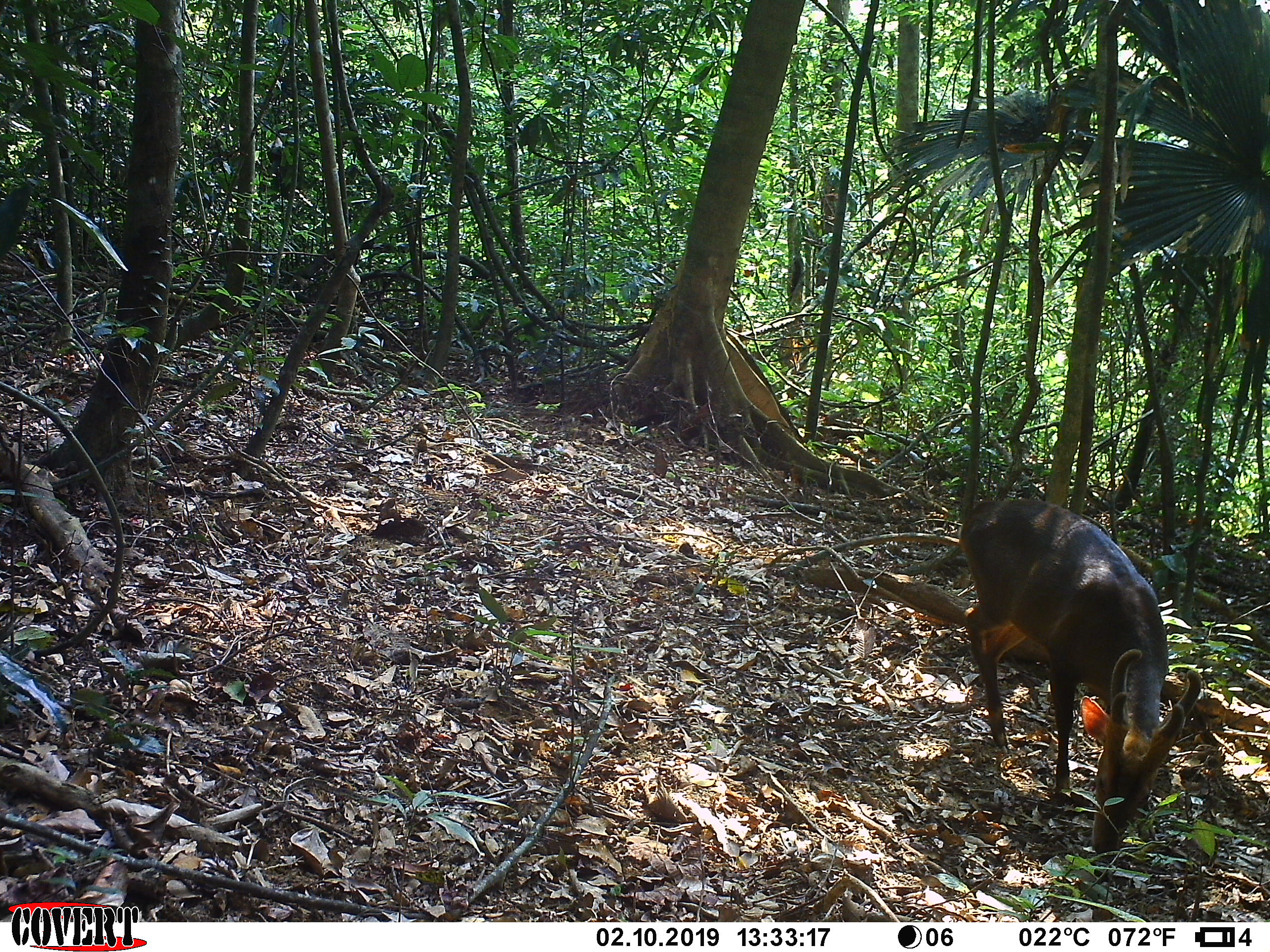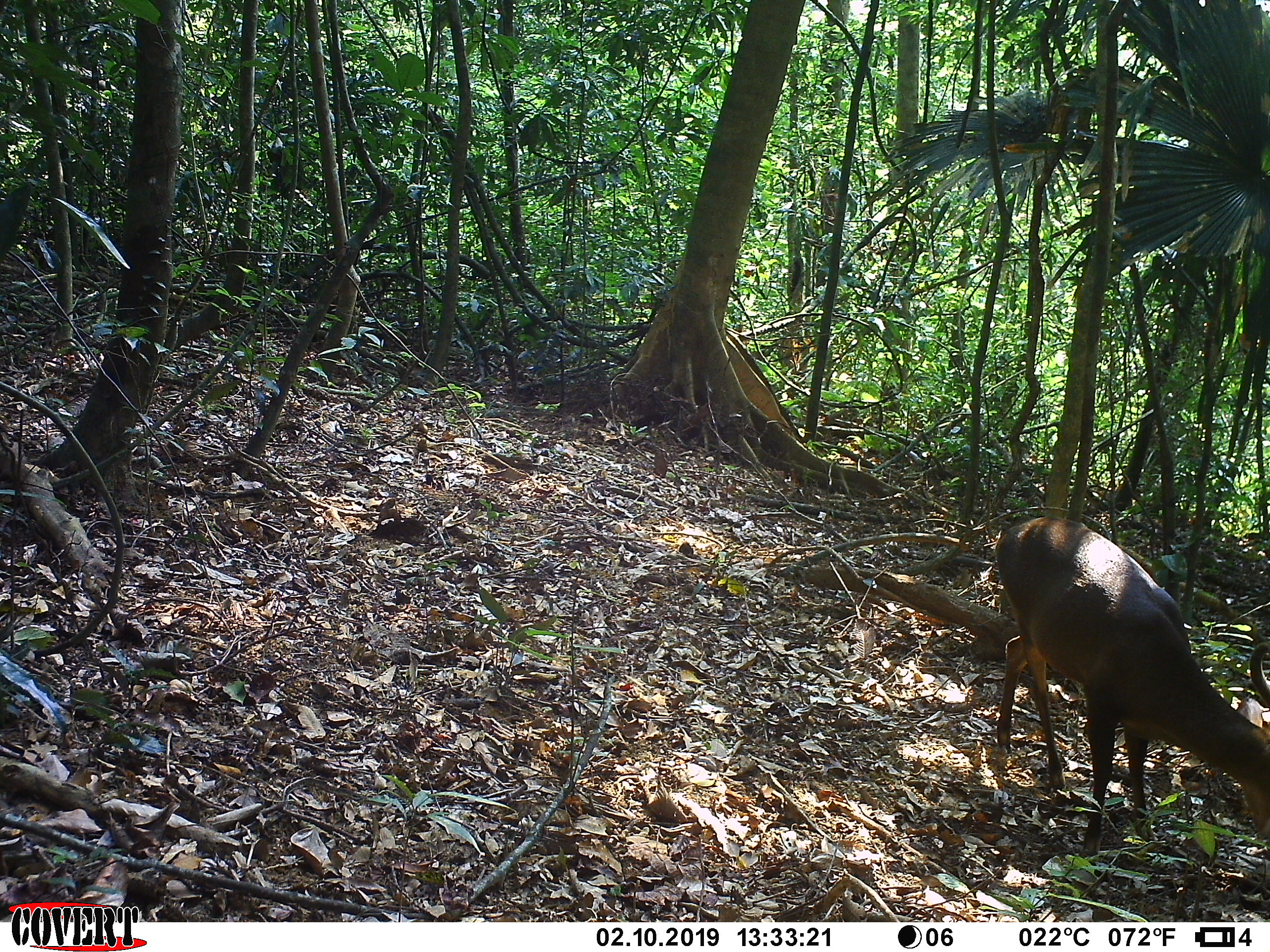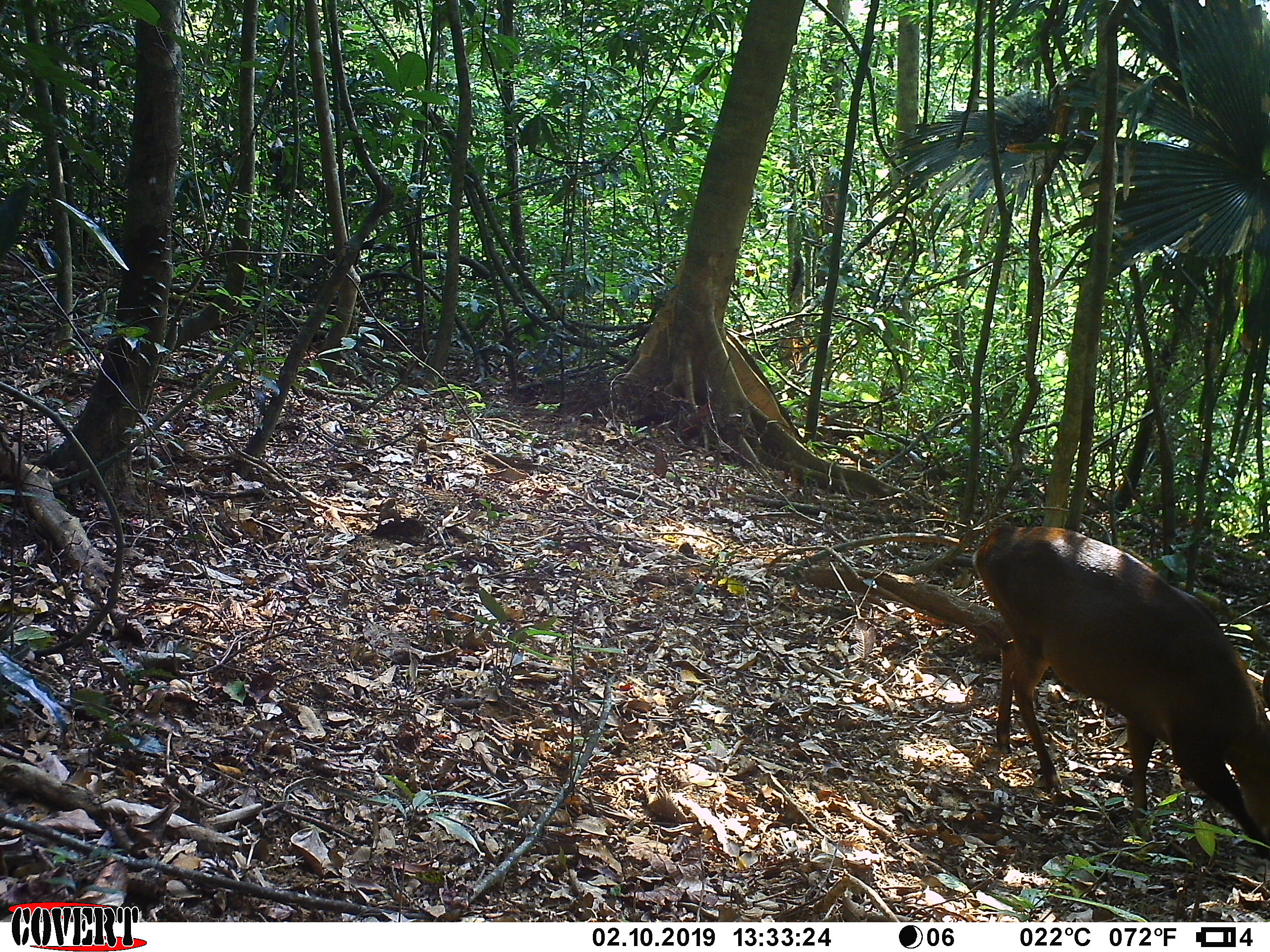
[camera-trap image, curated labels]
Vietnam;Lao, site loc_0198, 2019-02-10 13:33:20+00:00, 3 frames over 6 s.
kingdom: Animalia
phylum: Chordata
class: Mammalia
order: Artiodactyla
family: Cervidae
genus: Muntiacus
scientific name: Muntiacus vuquangensis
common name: large-antlered muntjac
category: large antlered muntjac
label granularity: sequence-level